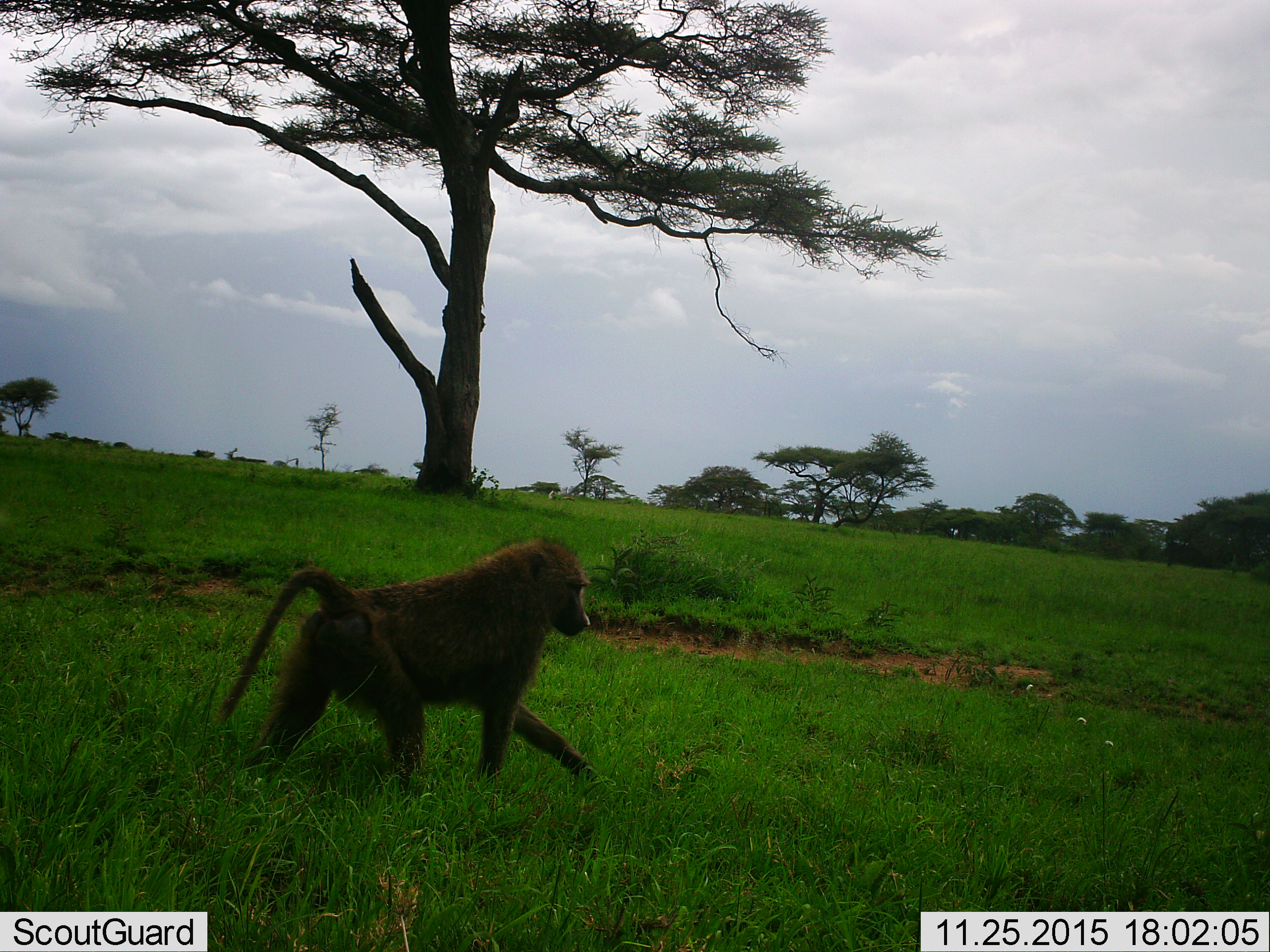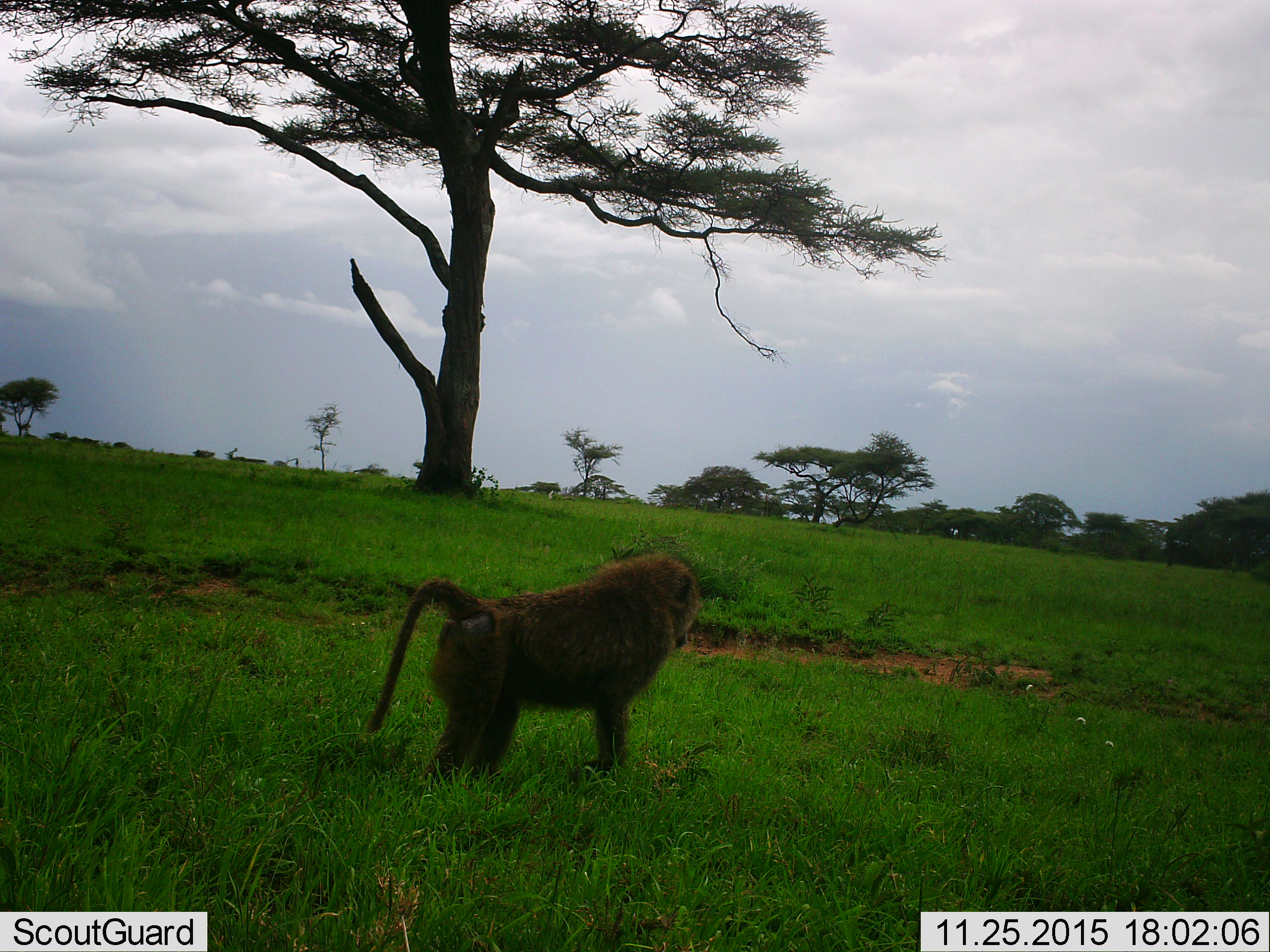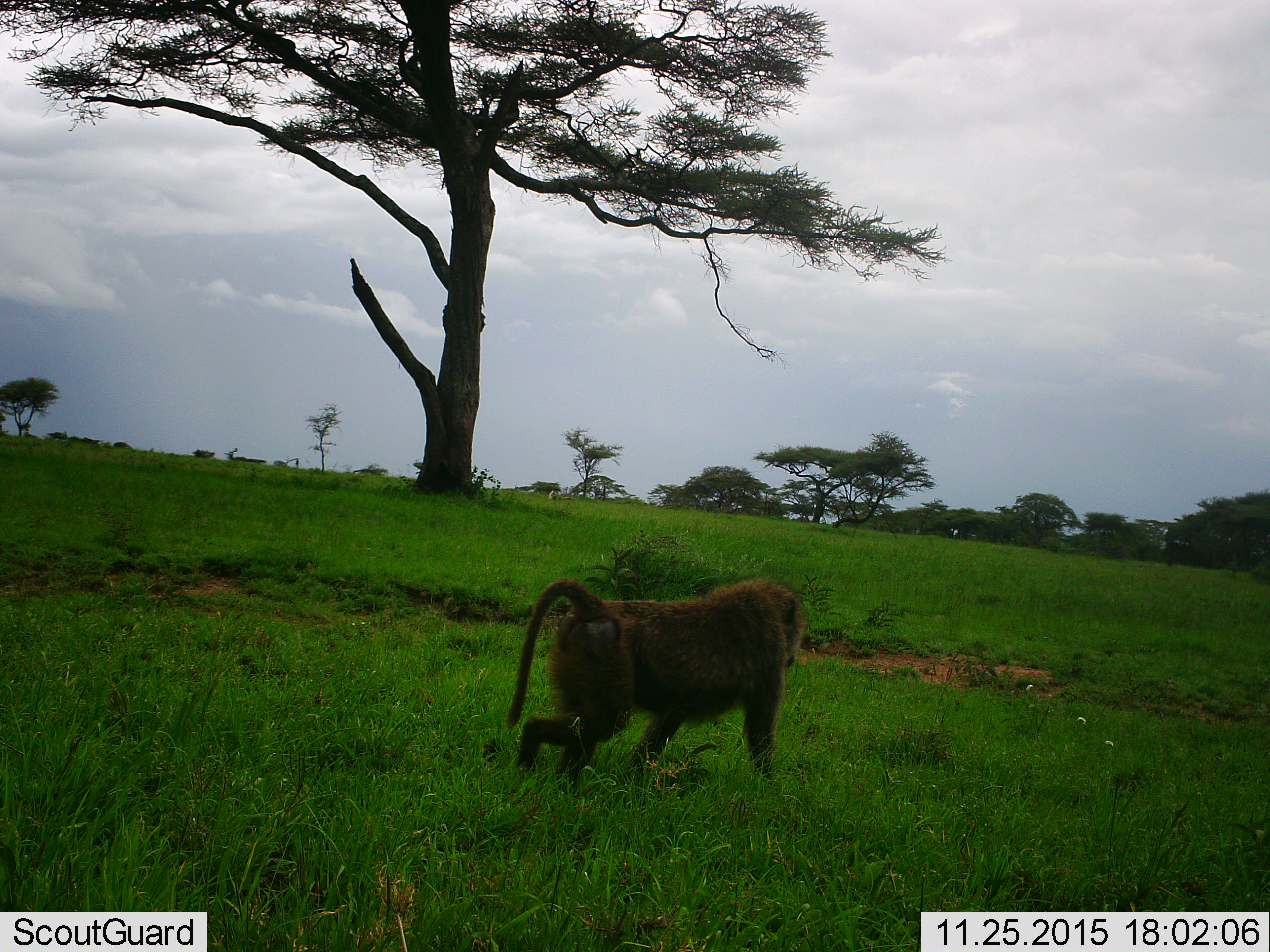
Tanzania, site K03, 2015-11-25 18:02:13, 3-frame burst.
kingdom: Animalia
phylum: Chordata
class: Mammalia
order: Primates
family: Cercopithecidae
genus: Papio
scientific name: Papio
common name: baboon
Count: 1.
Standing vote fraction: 0%.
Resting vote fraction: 0%.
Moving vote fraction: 100%.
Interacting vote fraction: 0%.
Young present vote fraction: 0%.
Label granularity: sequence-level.